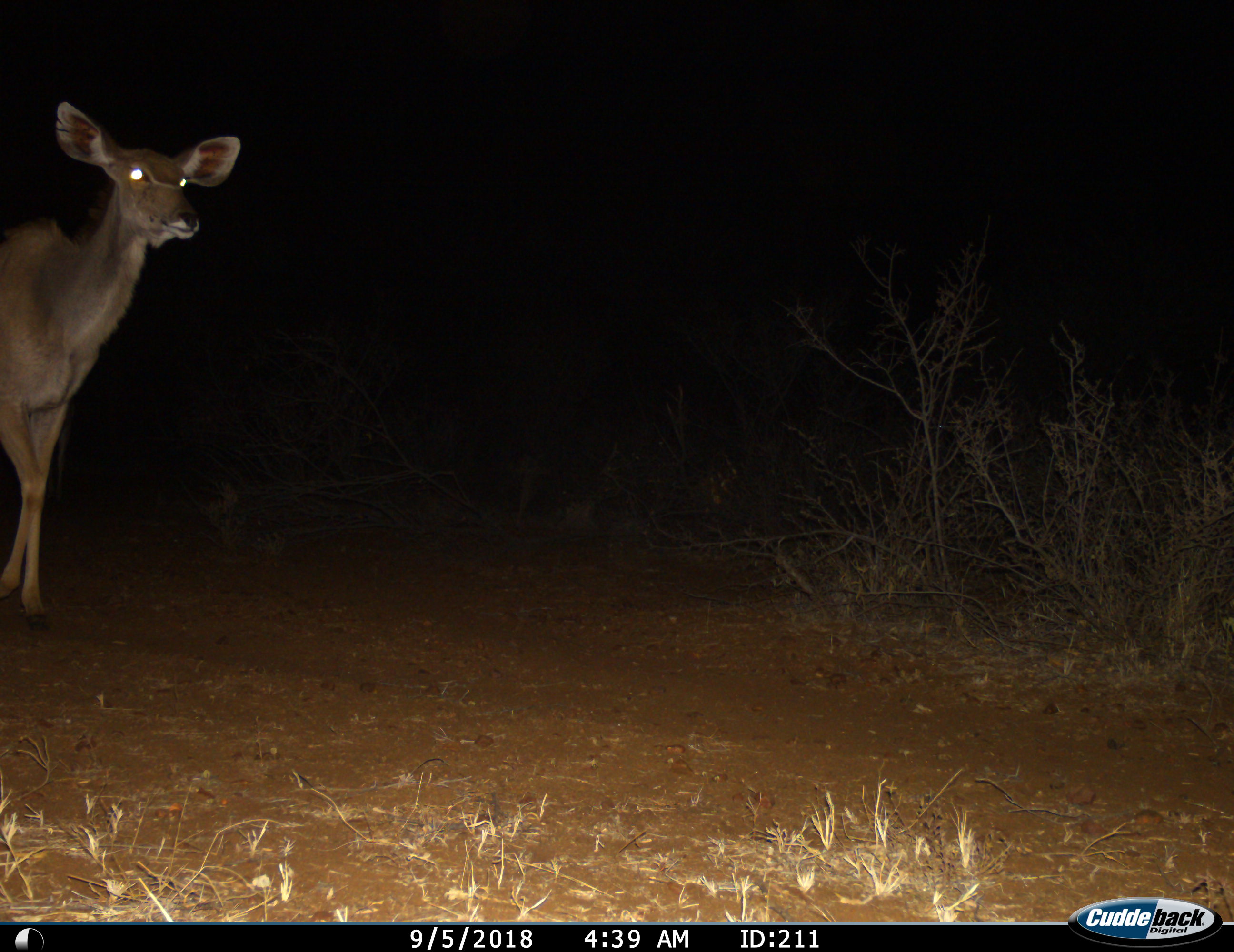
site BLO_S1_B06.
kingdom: Animalia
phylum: Chordata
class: Mammalia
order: Artiodactyla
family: Bovidae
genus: Tragelaphus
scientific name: Tragelaphus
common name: kudu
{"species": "kudu (Tragelaphus)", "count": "1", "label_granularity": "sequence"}